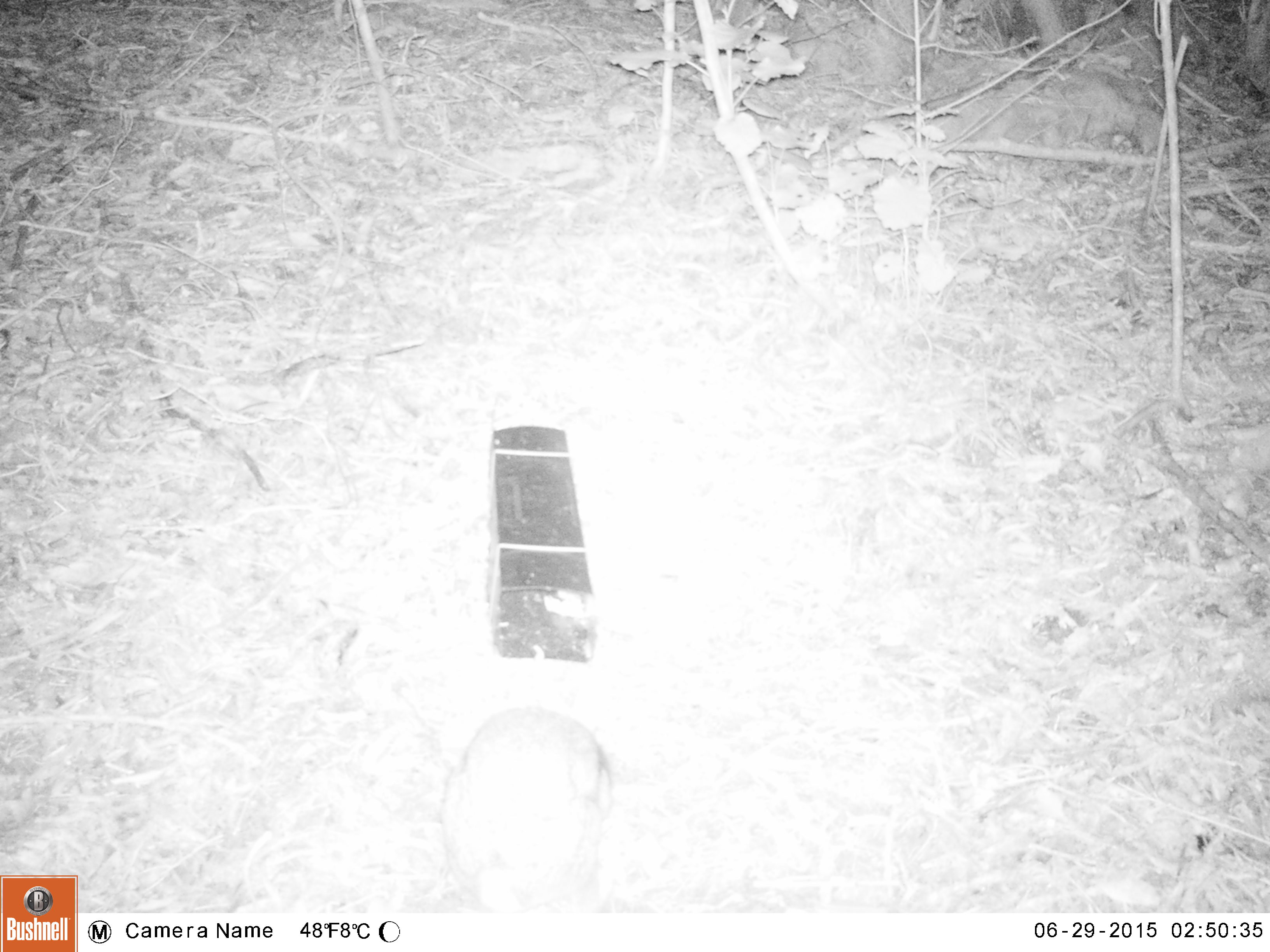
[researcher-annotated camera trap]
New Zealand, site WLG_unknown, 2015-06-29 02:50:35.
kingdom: Animalia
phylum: Chordata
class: Mammalia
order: Lagomorpha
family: Leporidae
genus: Oryctolagus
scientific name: Oryctolagus cuniculus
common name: european rabbit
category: rabbit